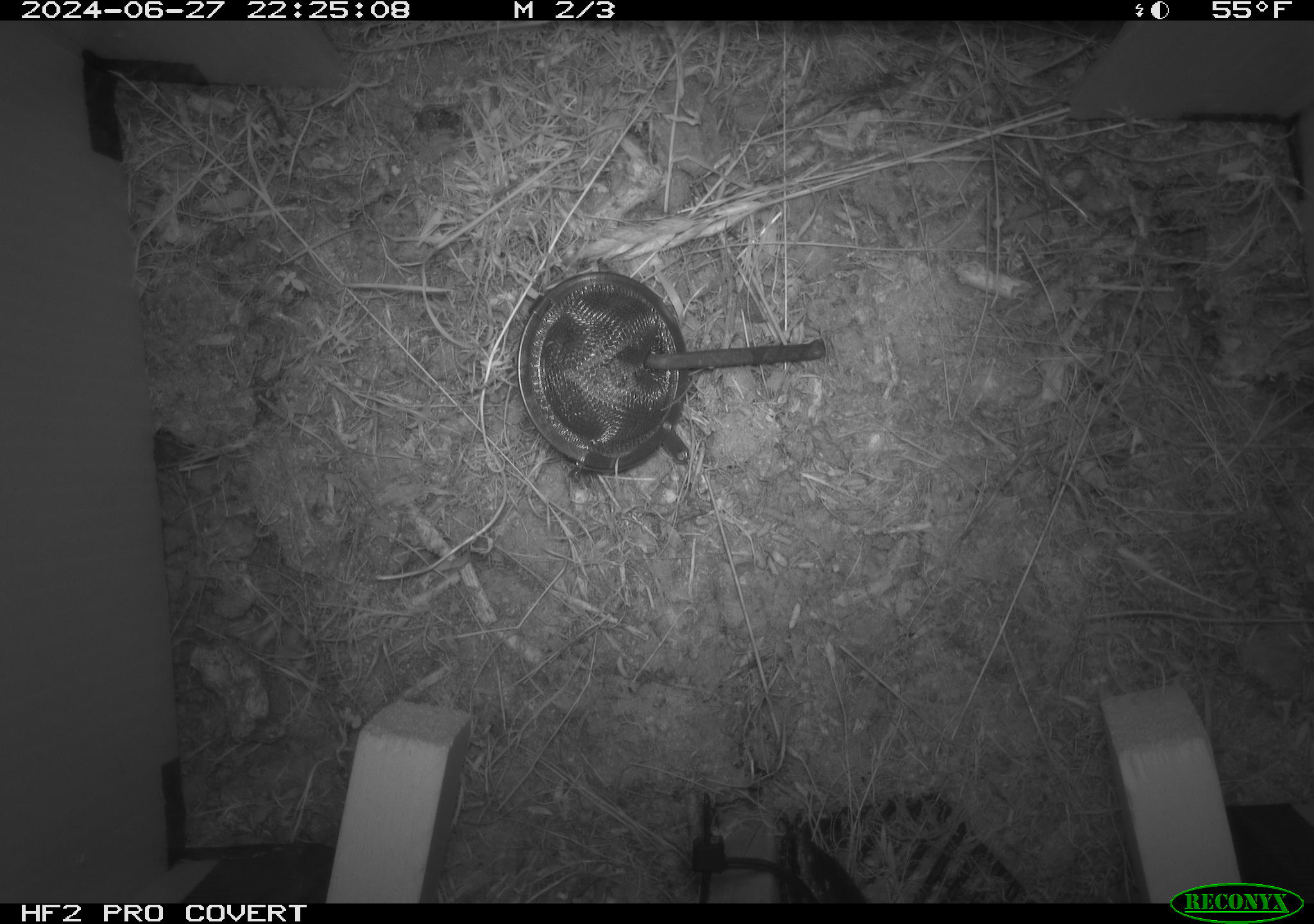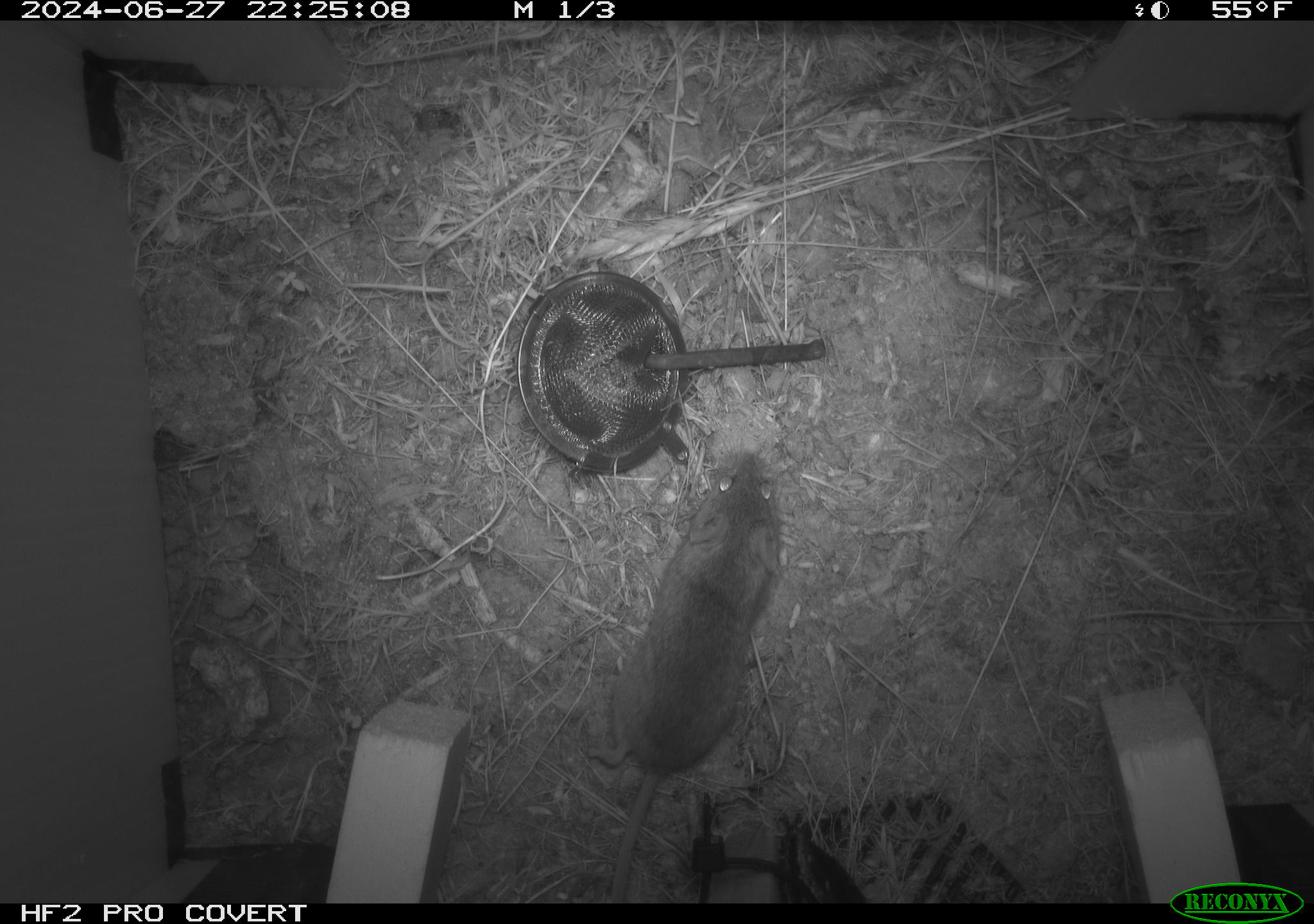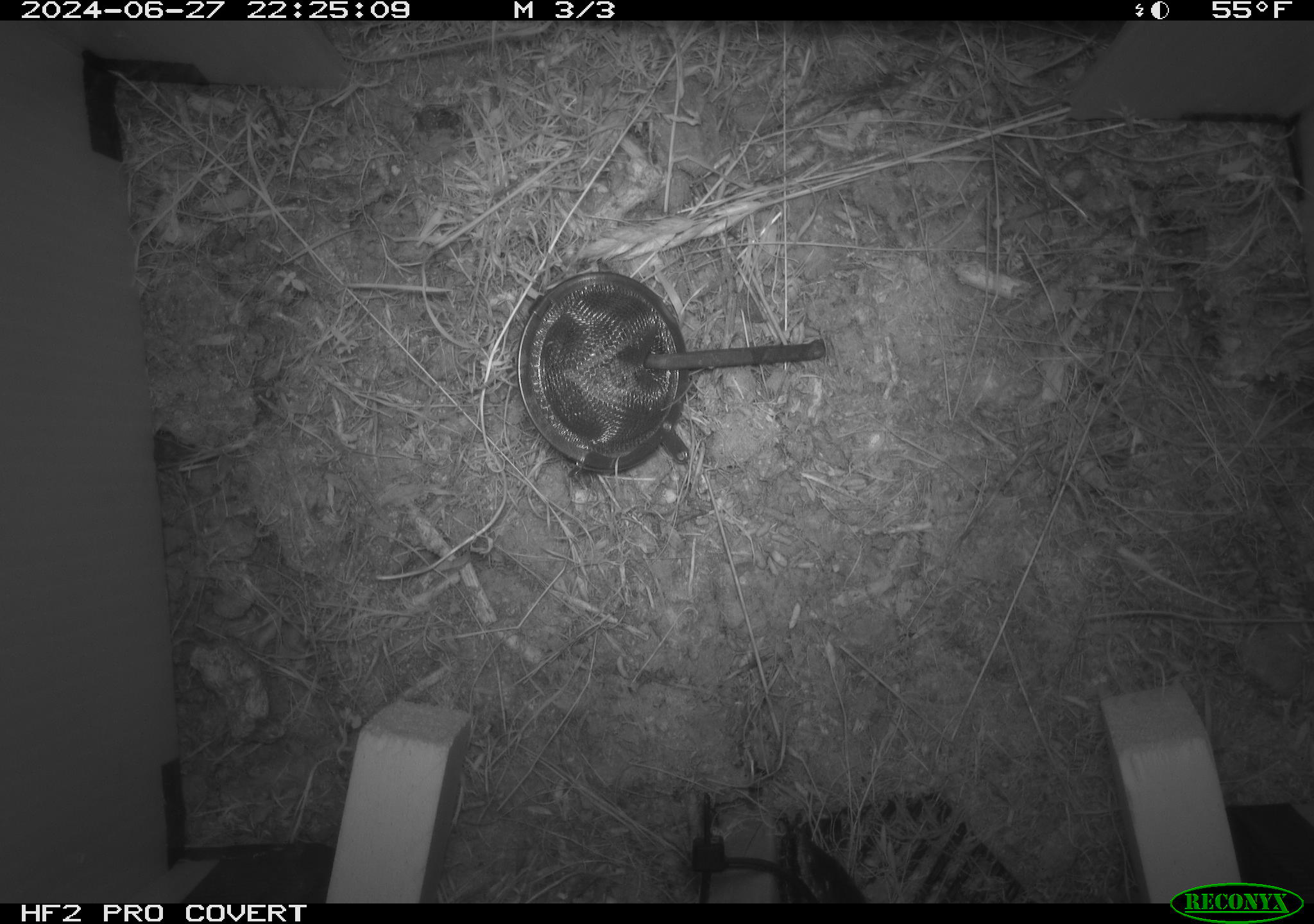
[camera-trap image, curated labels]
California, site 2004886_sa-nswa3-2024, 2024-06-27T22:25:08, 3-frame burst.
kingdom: Animalia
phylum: Chordata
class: Mammalia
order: Rodentia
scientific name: Rodentia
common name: rodent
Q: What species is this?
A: Rodent (Rodentia).